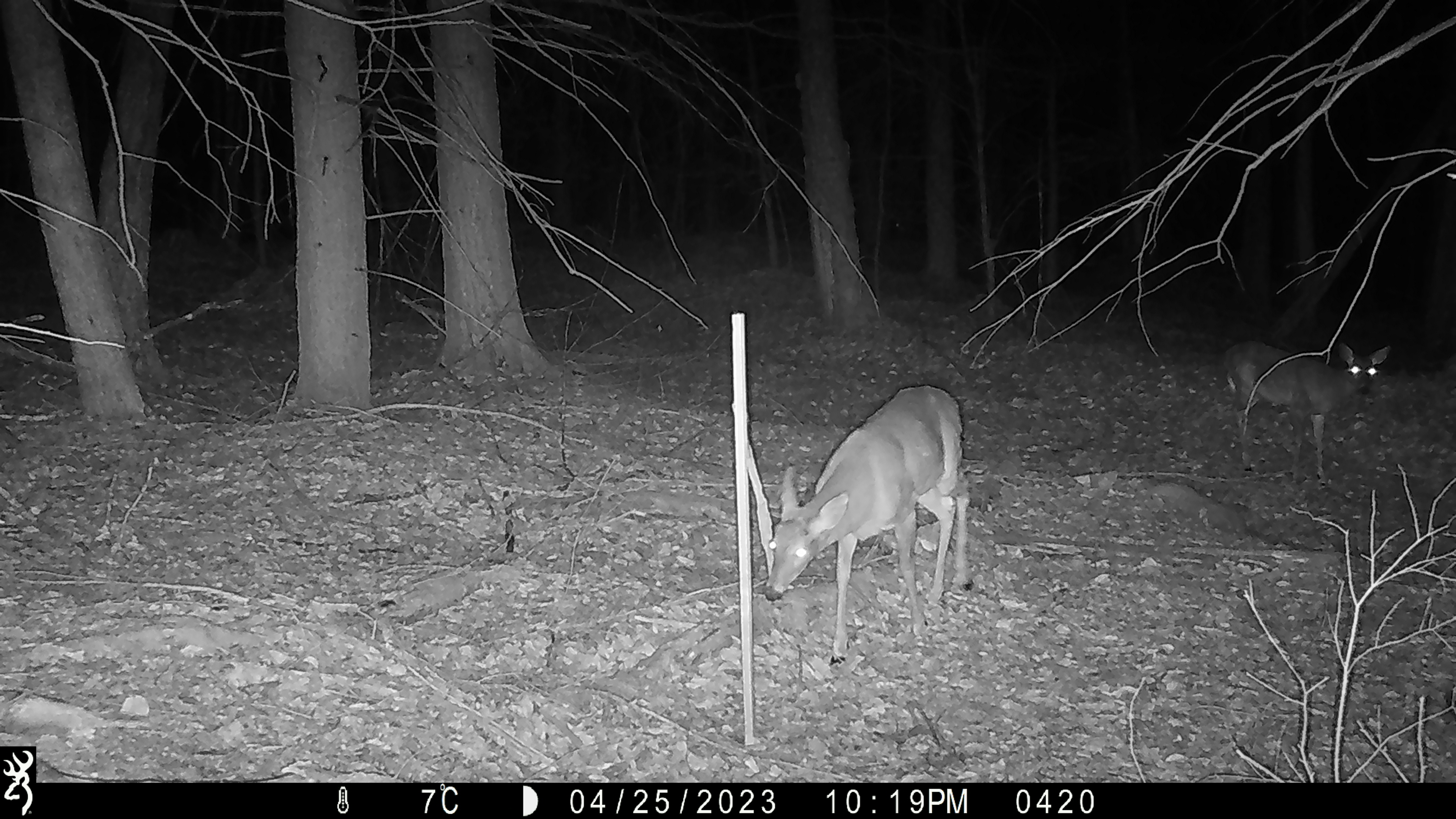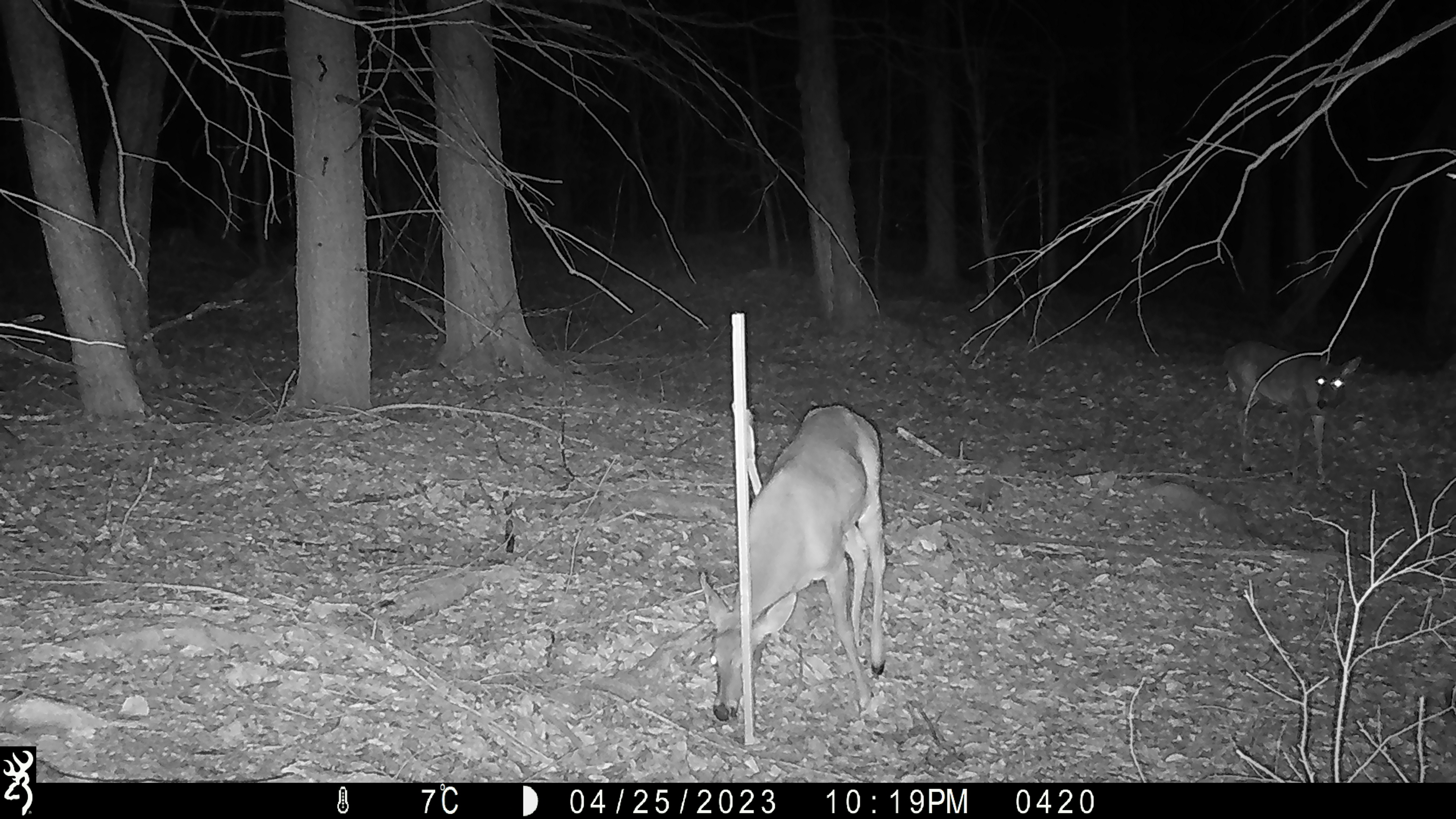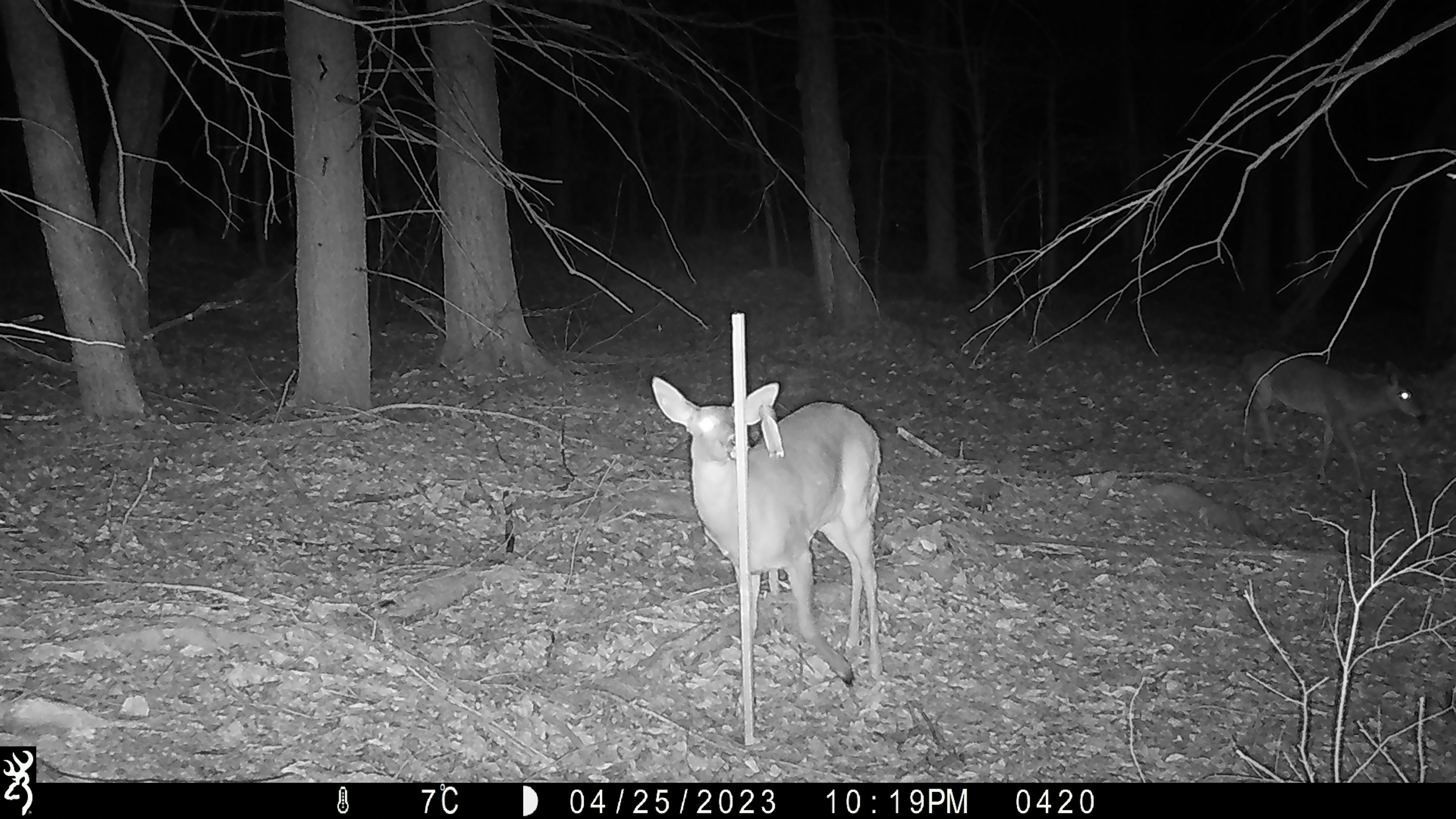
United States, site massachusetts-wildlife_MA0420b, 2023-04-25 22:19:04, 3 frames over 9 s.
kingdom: Animalia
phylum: Chordata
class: Mammalia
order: Artiodactyla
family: Cervidae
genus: Odocoileus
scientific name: Odocoileus virginianus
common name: white-tailed deer